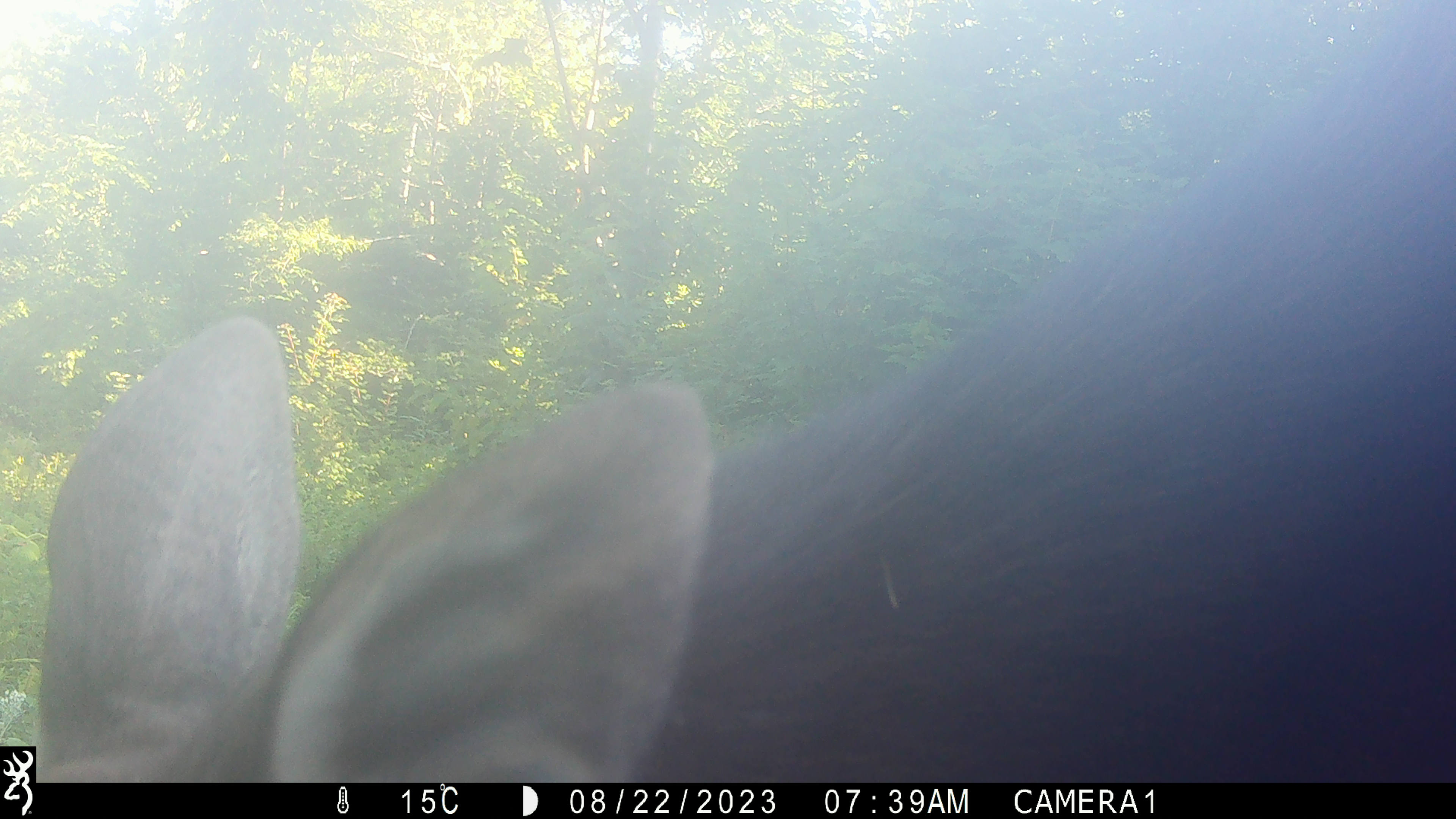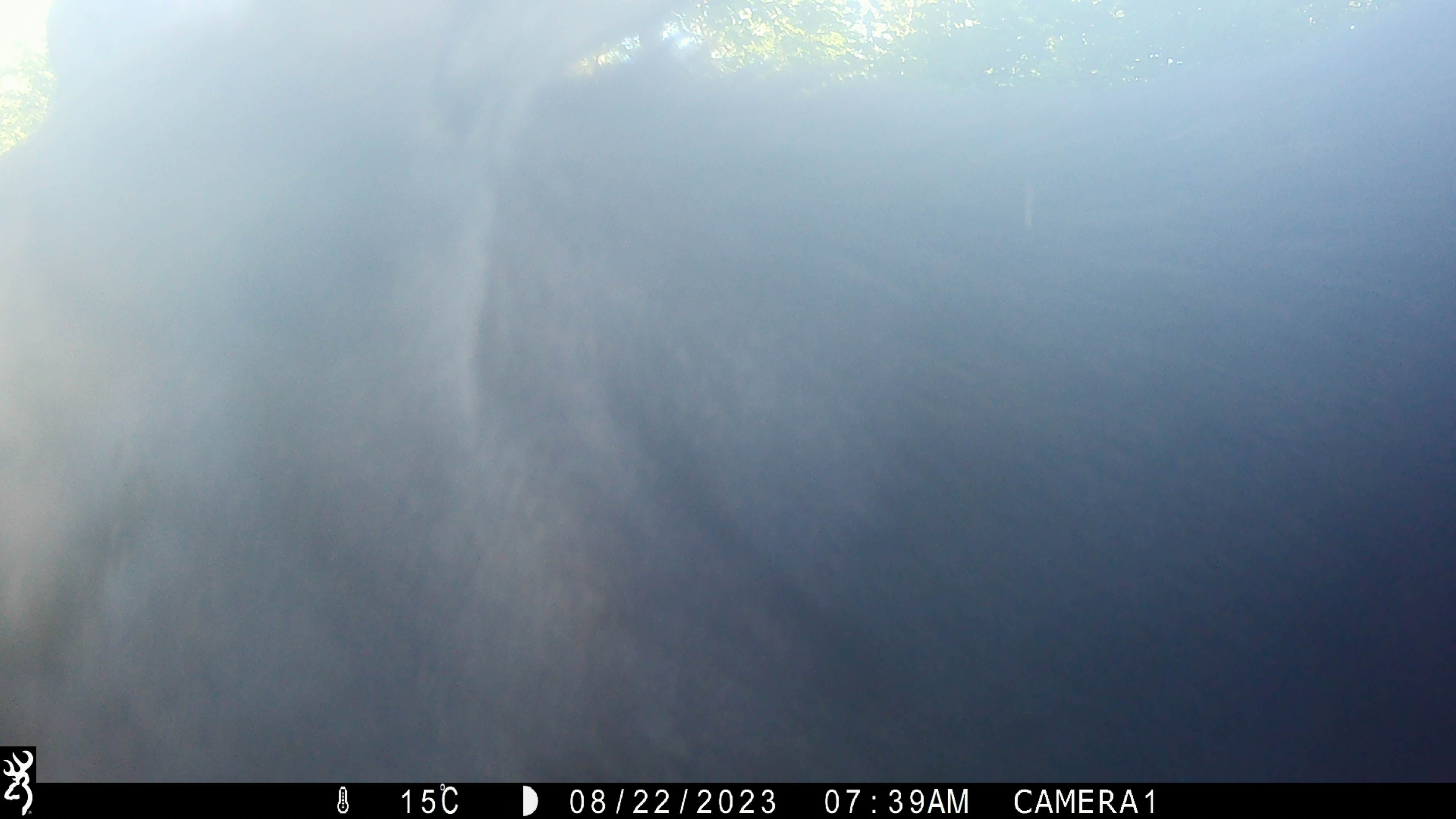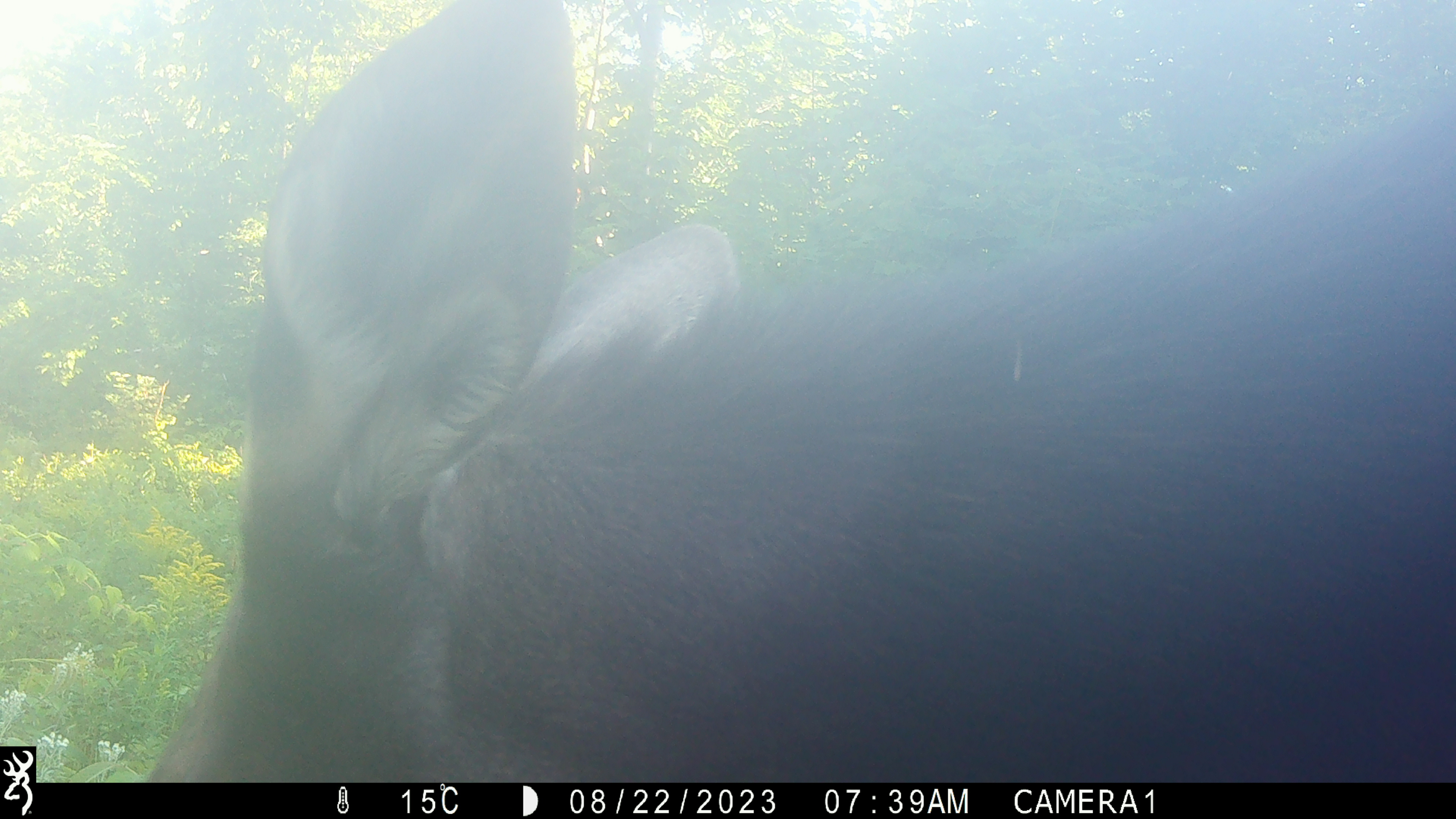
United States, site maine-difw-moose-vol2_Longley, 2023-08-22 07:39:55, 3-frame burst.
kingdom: Animalia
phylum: Chordata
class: Mammalia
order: Artiodactyla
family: Cervidae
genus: Alces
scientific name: Alces alces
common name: moose